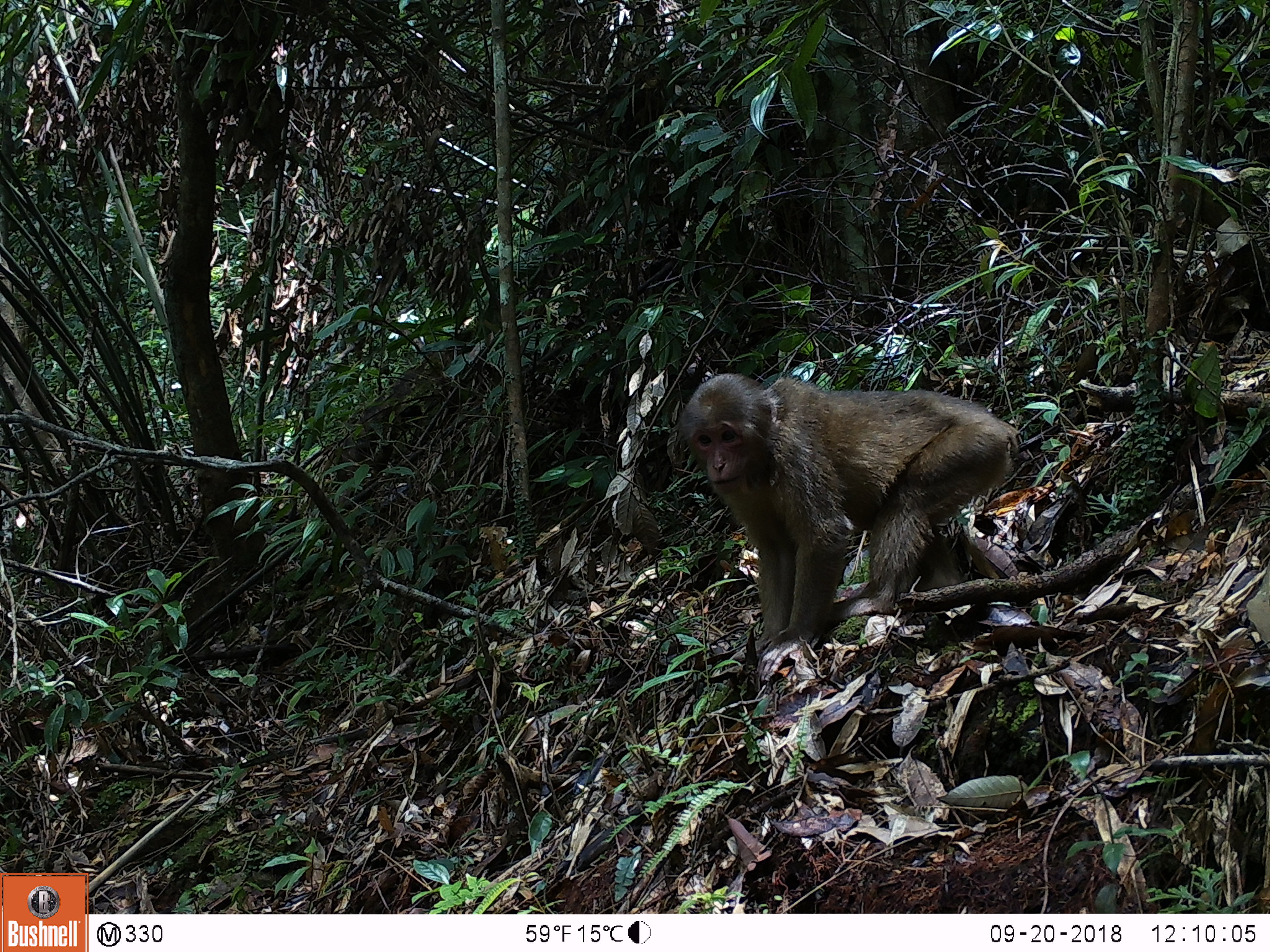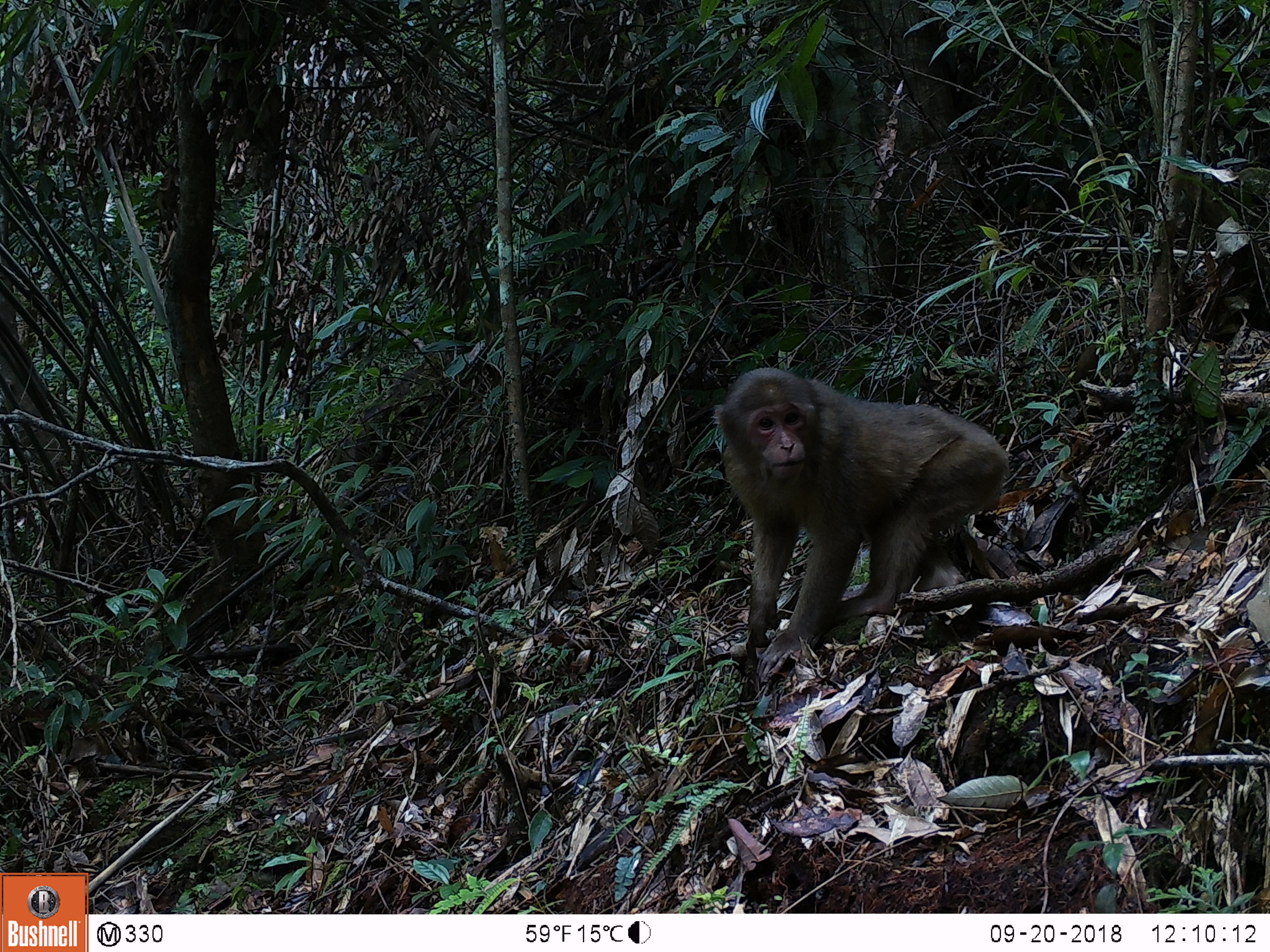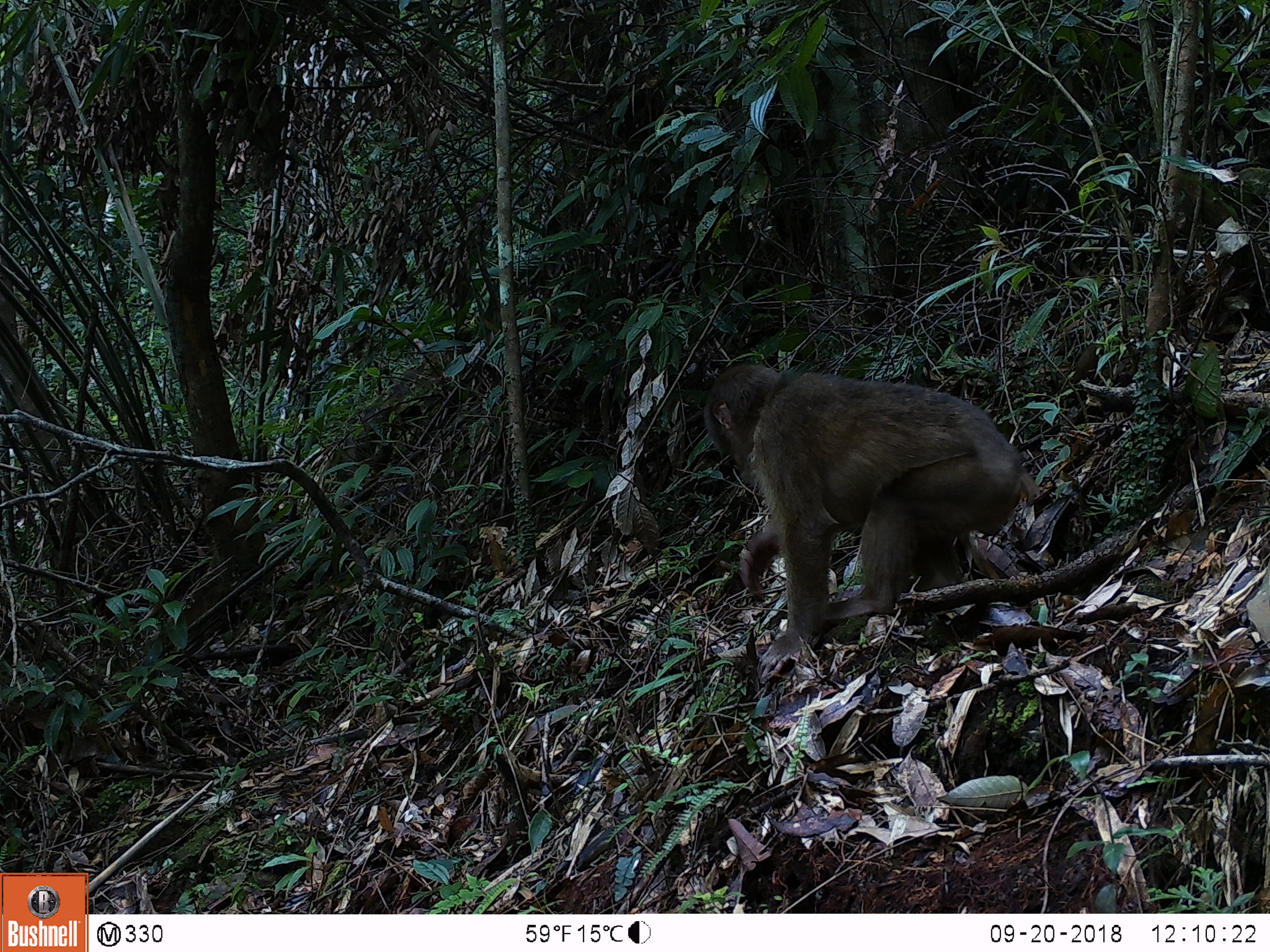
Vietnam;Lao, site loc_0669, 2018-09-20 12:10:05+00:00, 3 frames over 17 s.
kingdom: Animalia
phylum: Chordata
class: Mammalia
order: Primates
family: Cercopithecidae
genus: Macaca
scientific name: Macaca arctoides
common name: stump-tailed macaque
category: stump tailed macaque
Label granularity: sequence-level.